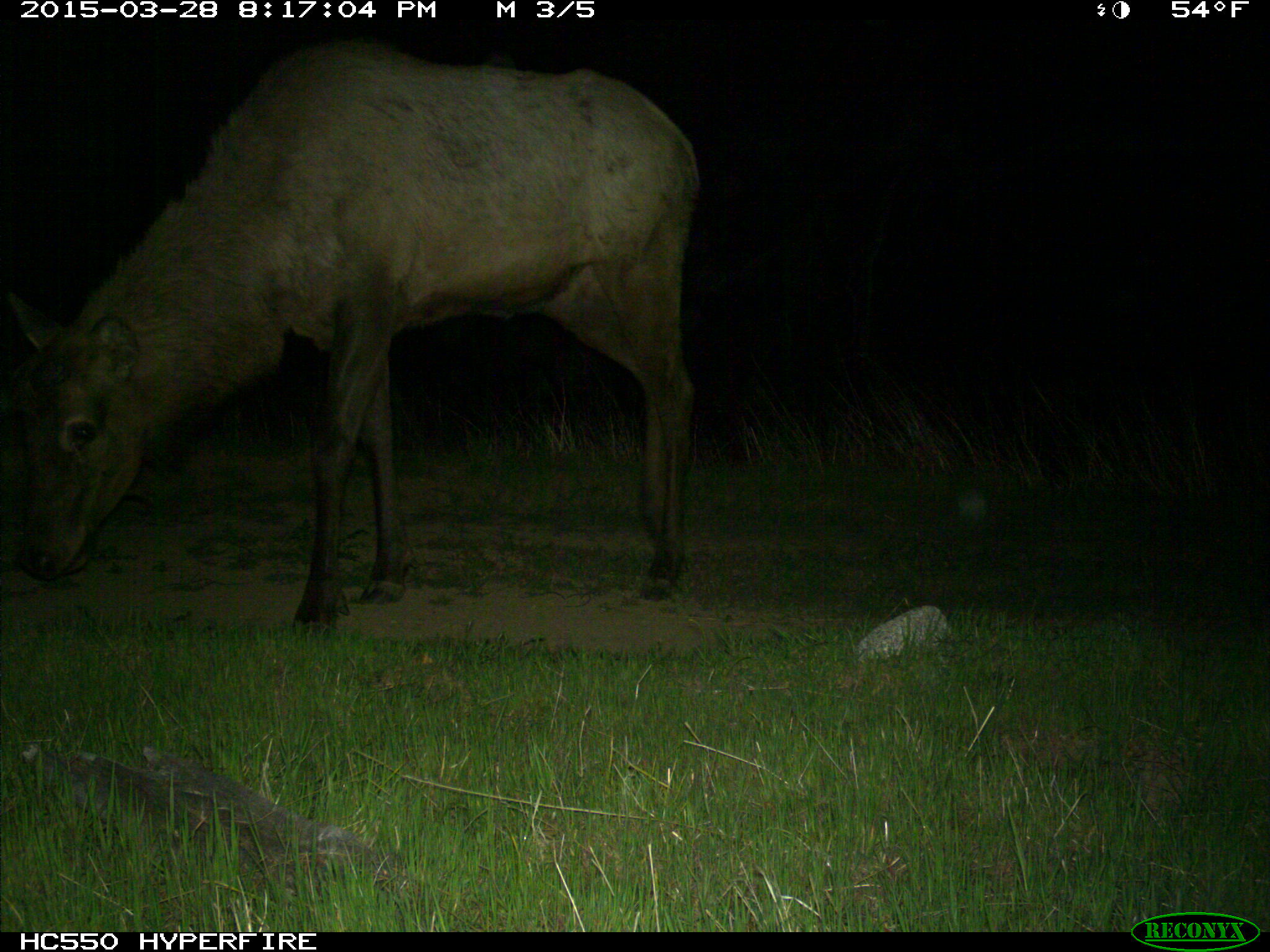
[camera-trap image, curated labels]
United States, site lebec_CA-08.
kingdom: Animalia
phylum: Chordata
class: Mammalia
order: Artiodactyla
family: Cervidae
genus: Cervus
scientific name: Cervus canadensis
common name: elk